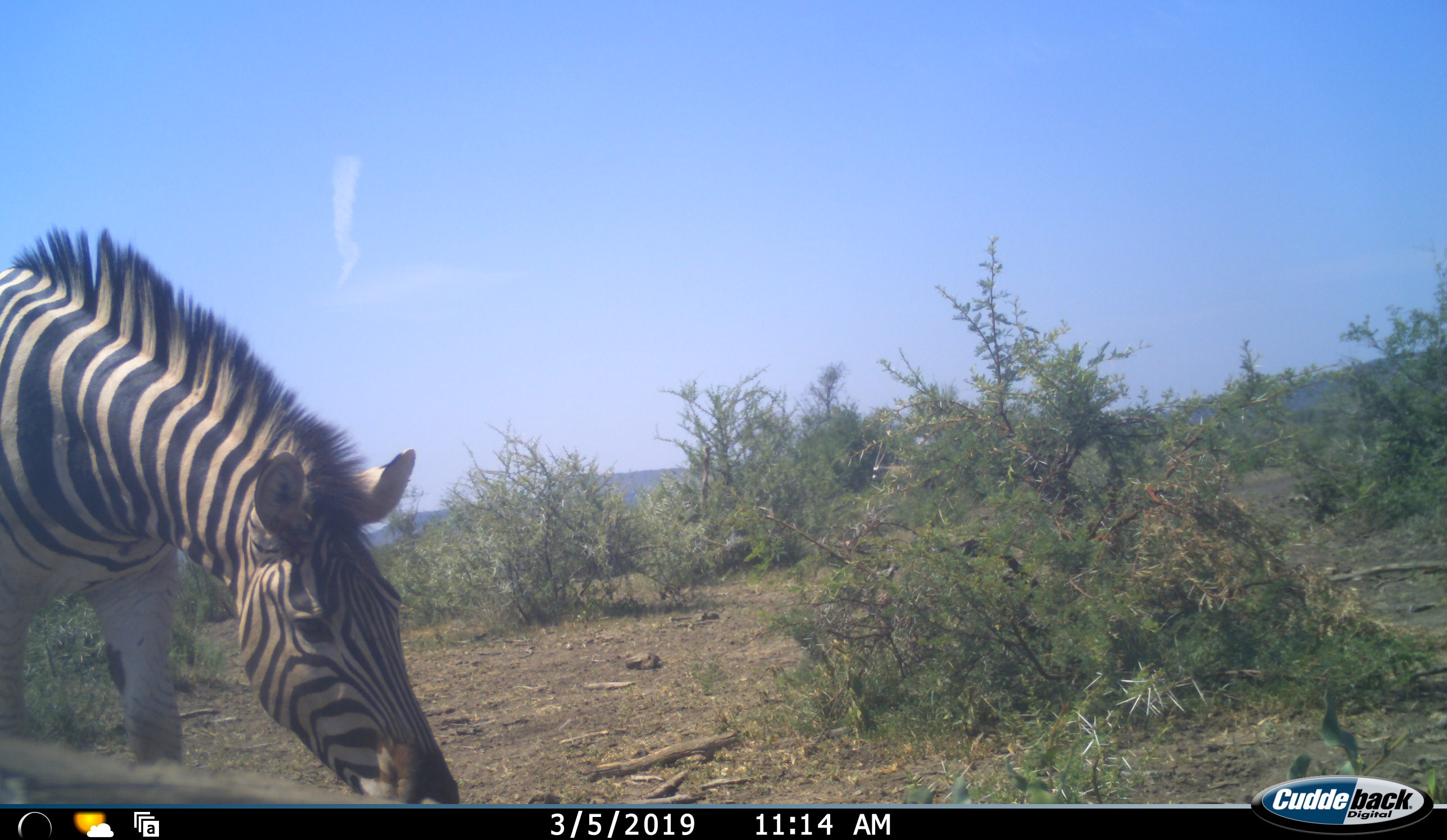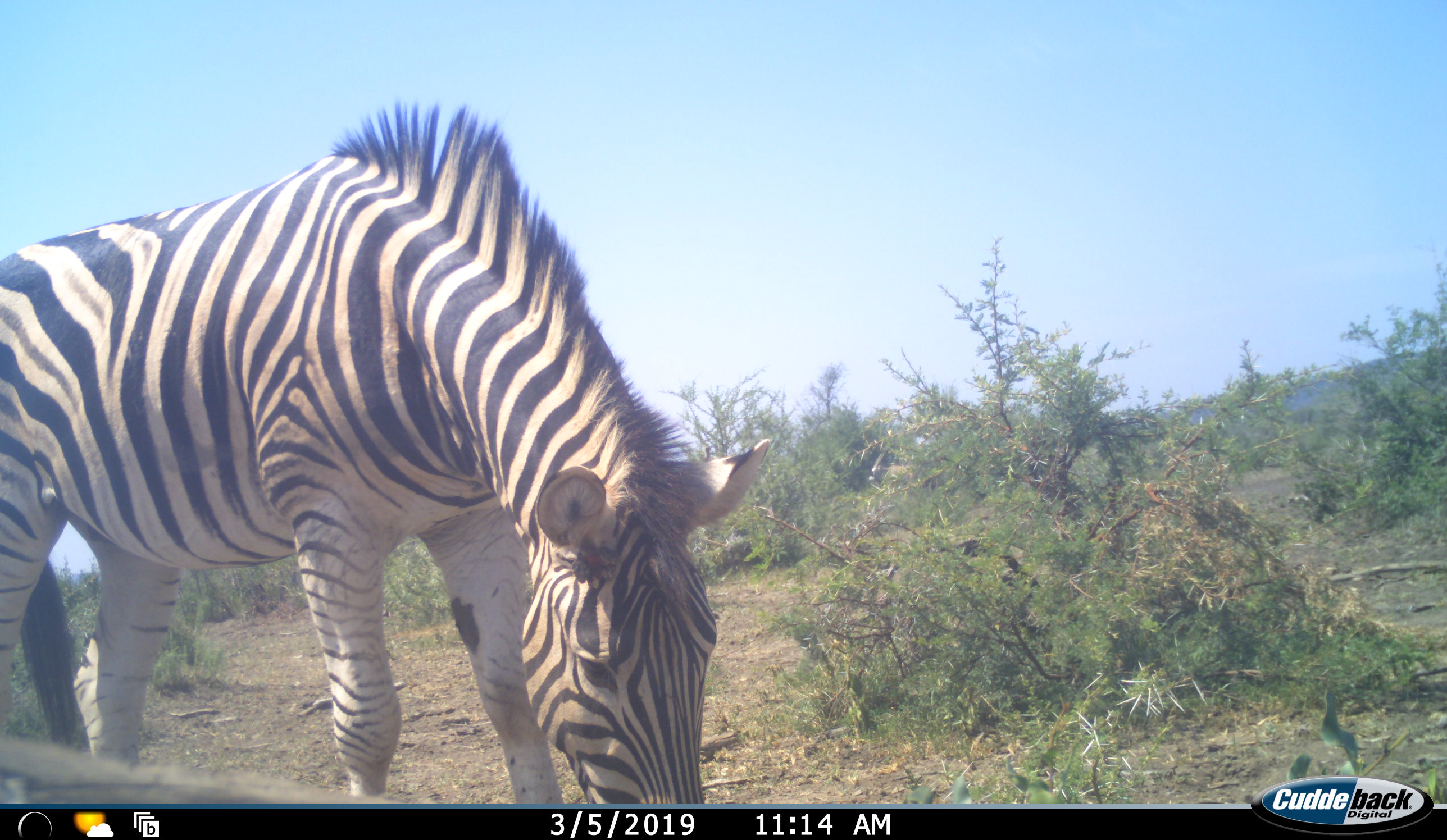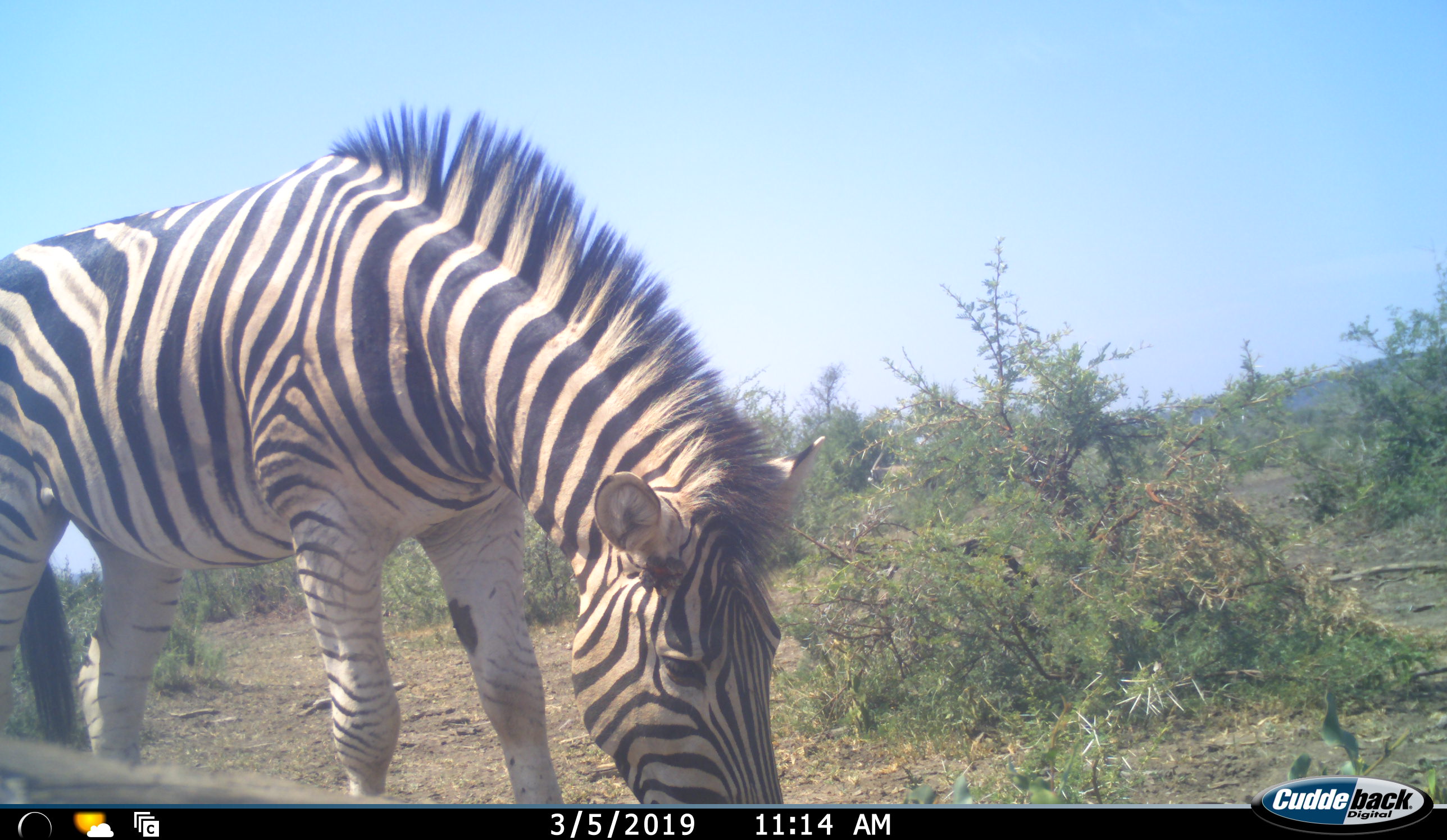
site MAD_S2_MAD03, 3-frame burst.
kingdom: Animalia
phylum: Chordata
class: Mammalia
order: Perissodactyla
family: Equidae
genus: Equus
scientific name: Equus quagga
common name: plains zebra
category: zebraplains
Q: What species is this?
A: Zebraplains (plains zebra) (Equus quagga).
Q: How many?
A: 1.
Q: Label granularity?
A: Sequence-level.